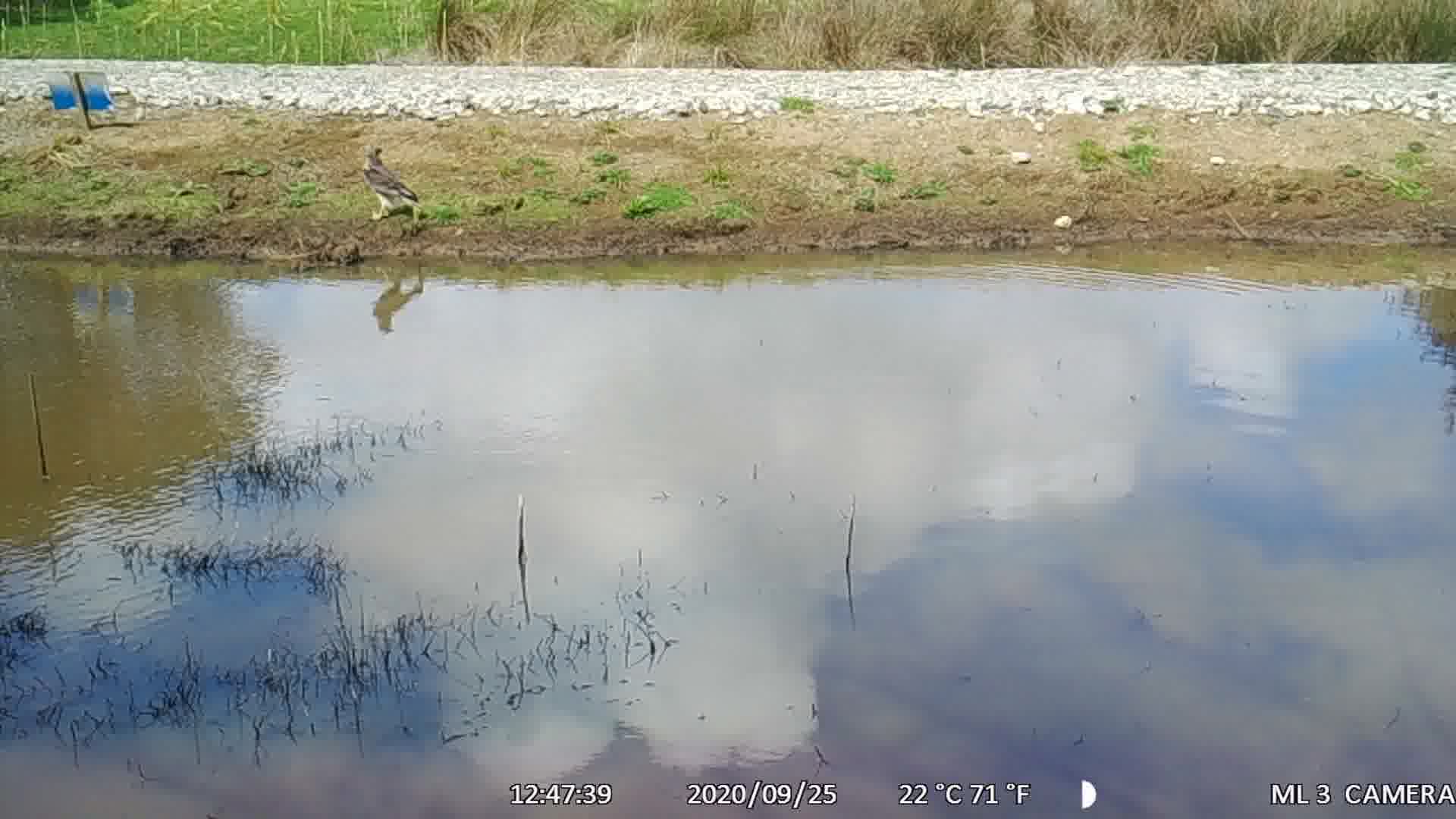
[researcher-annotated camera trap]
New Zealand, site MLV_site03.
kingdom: Animalia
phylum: Chordata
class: Aves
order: Accipitriformes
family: Accipitridae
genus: Circus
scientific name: Circus approximans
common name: swamp harrier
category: harrier